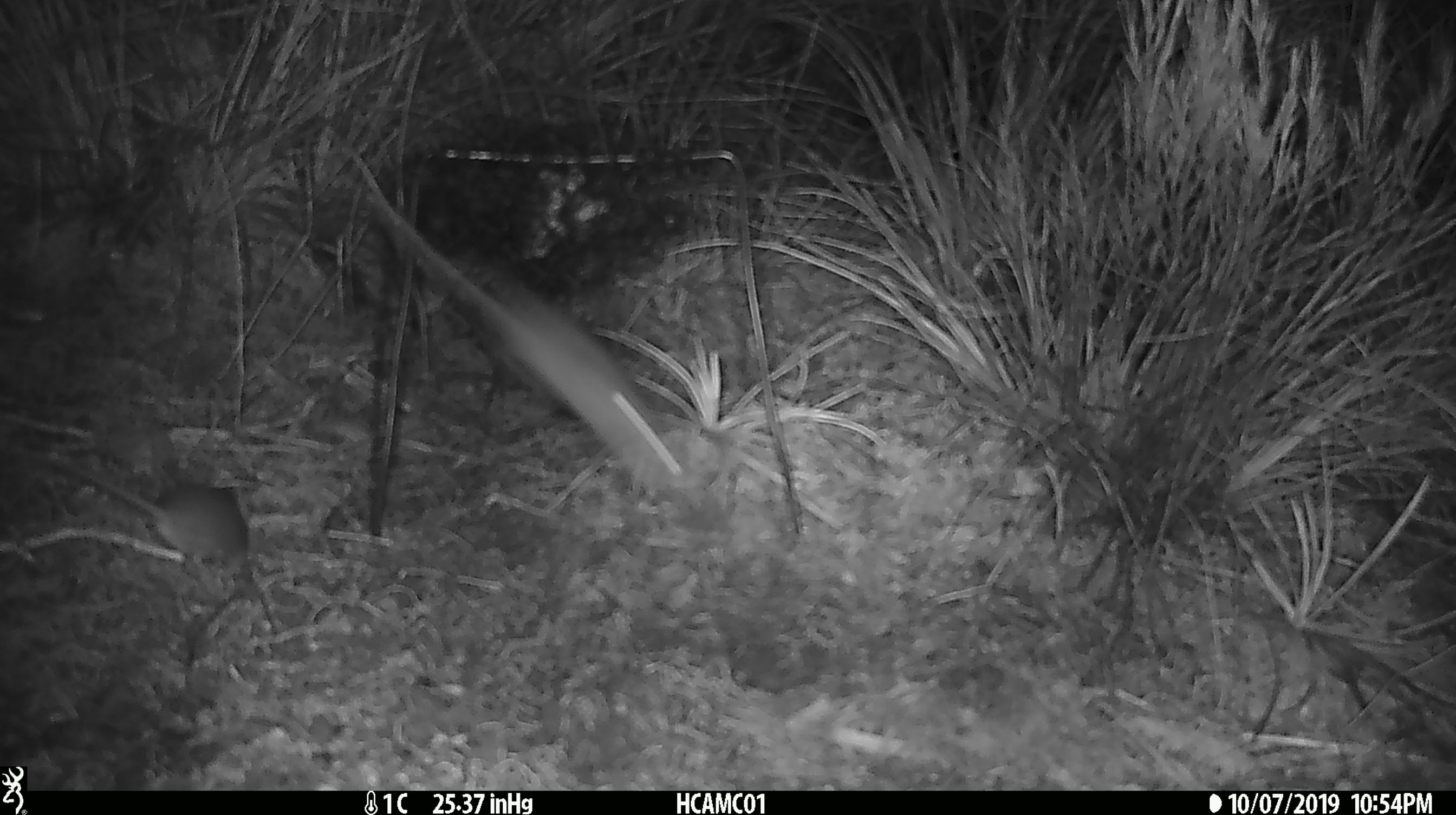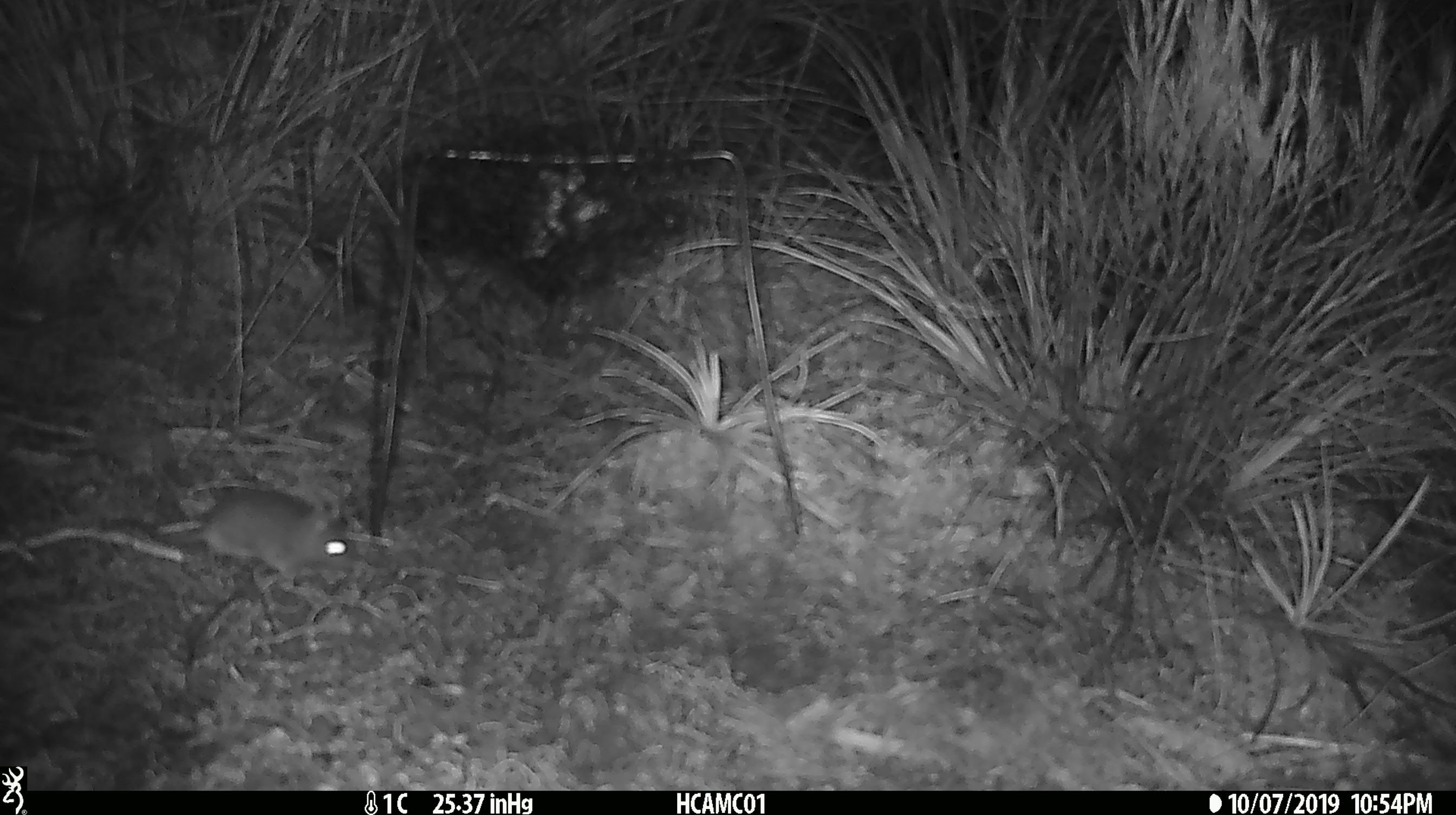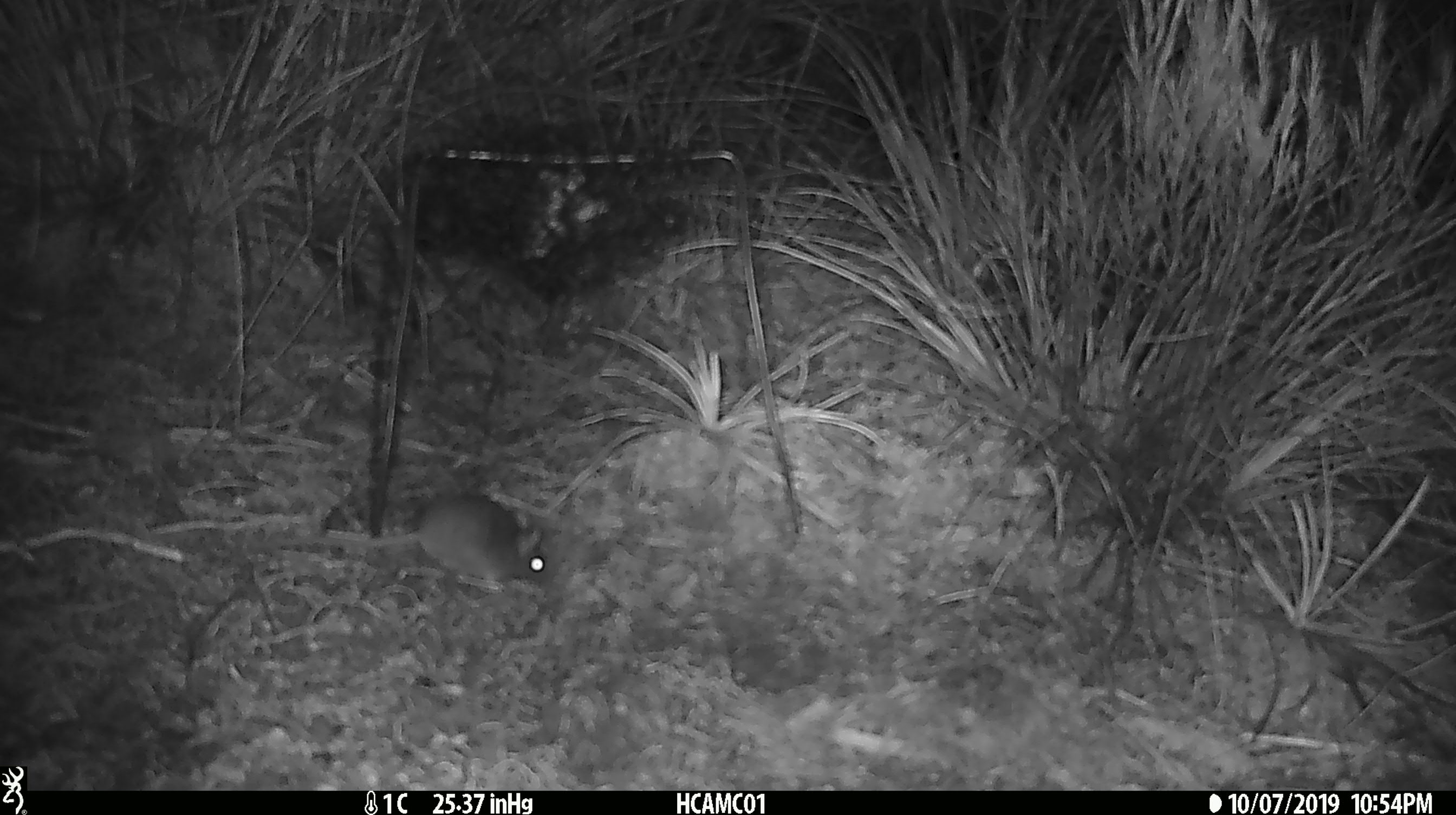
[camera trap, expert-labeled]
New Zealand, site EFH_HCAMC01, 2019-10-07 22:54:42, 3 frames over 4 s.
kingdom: Animalia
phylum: Chordata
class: Mammalia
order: Rodentia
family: Muridae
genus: Mus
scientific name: Mus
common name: mouse